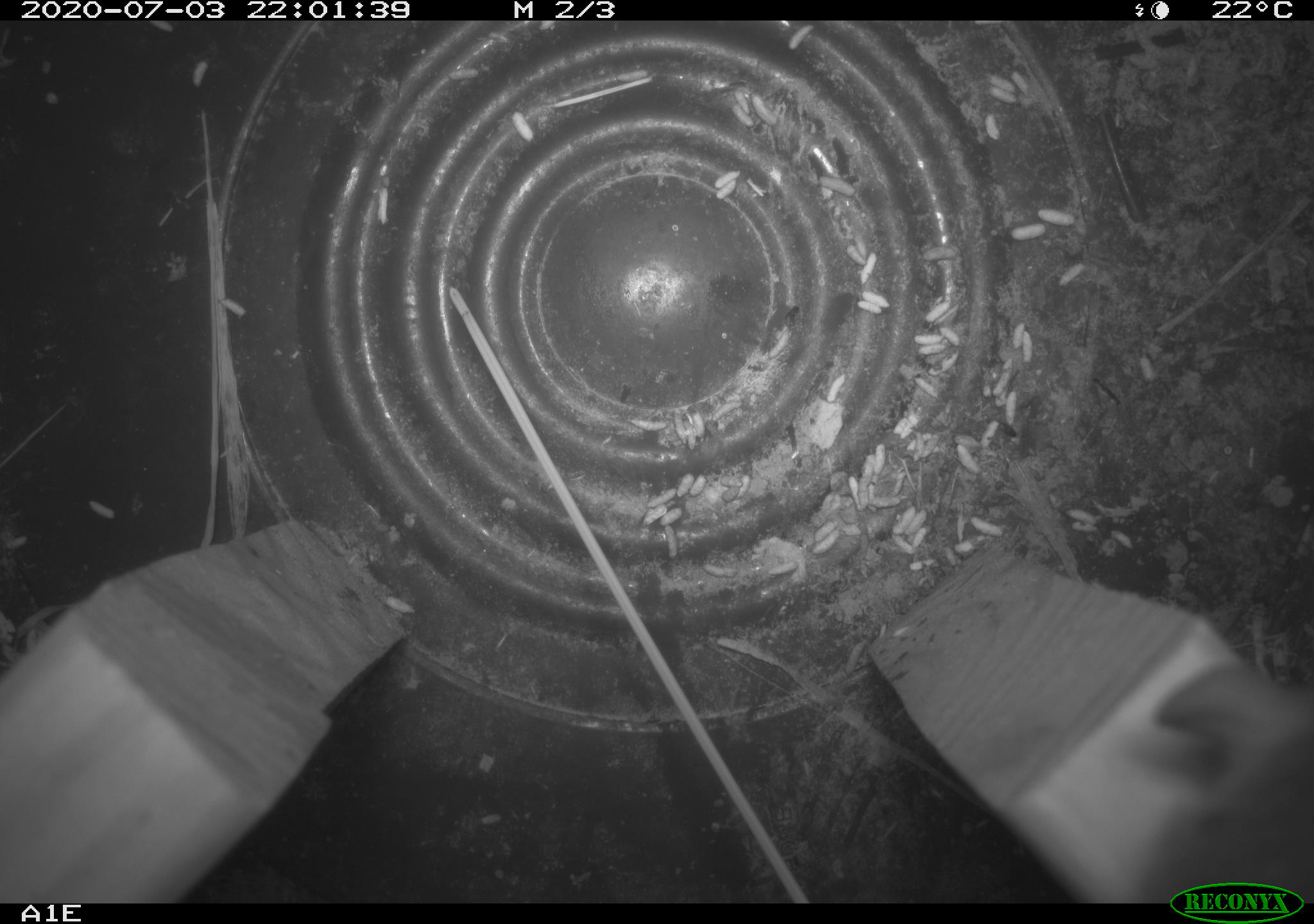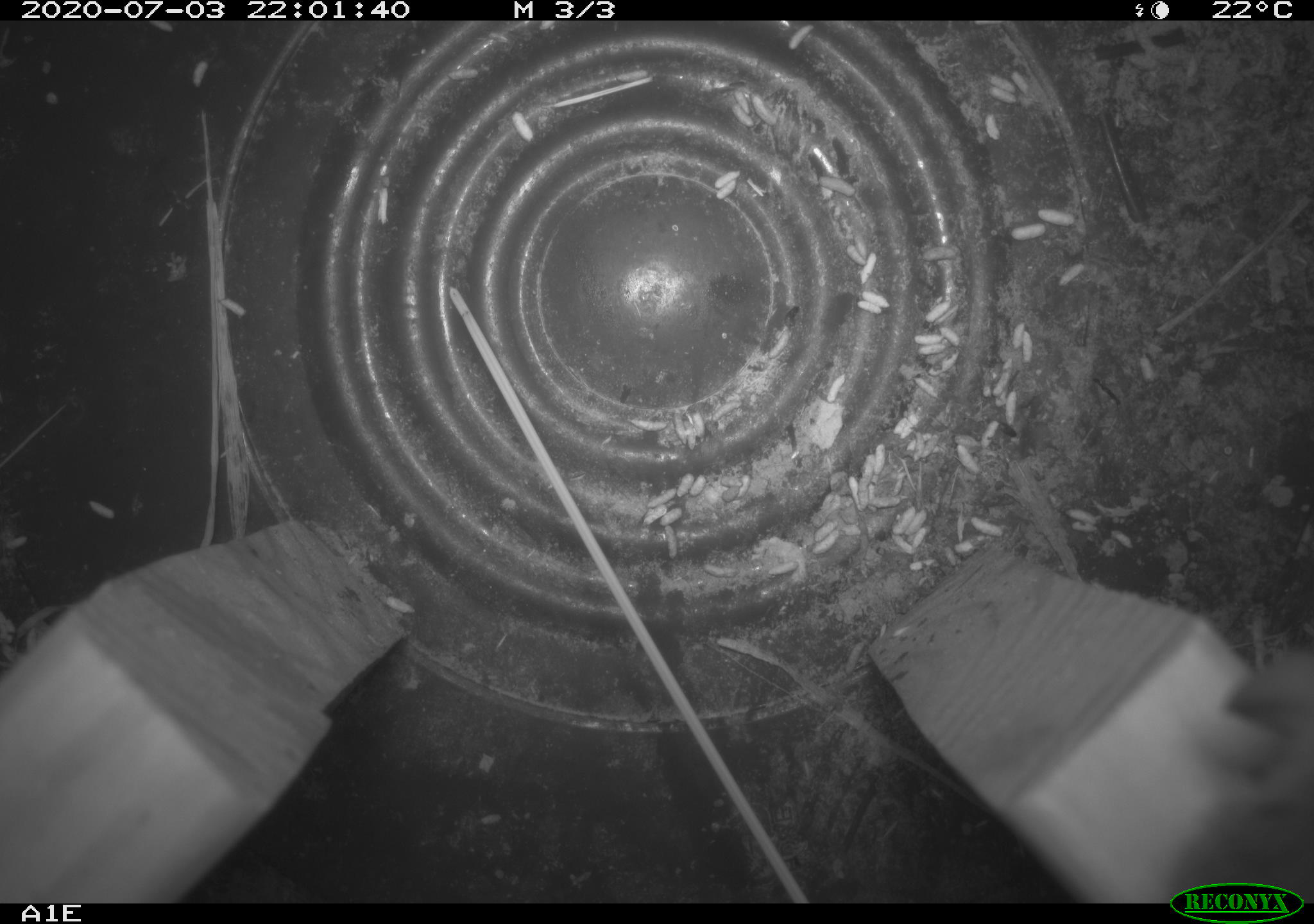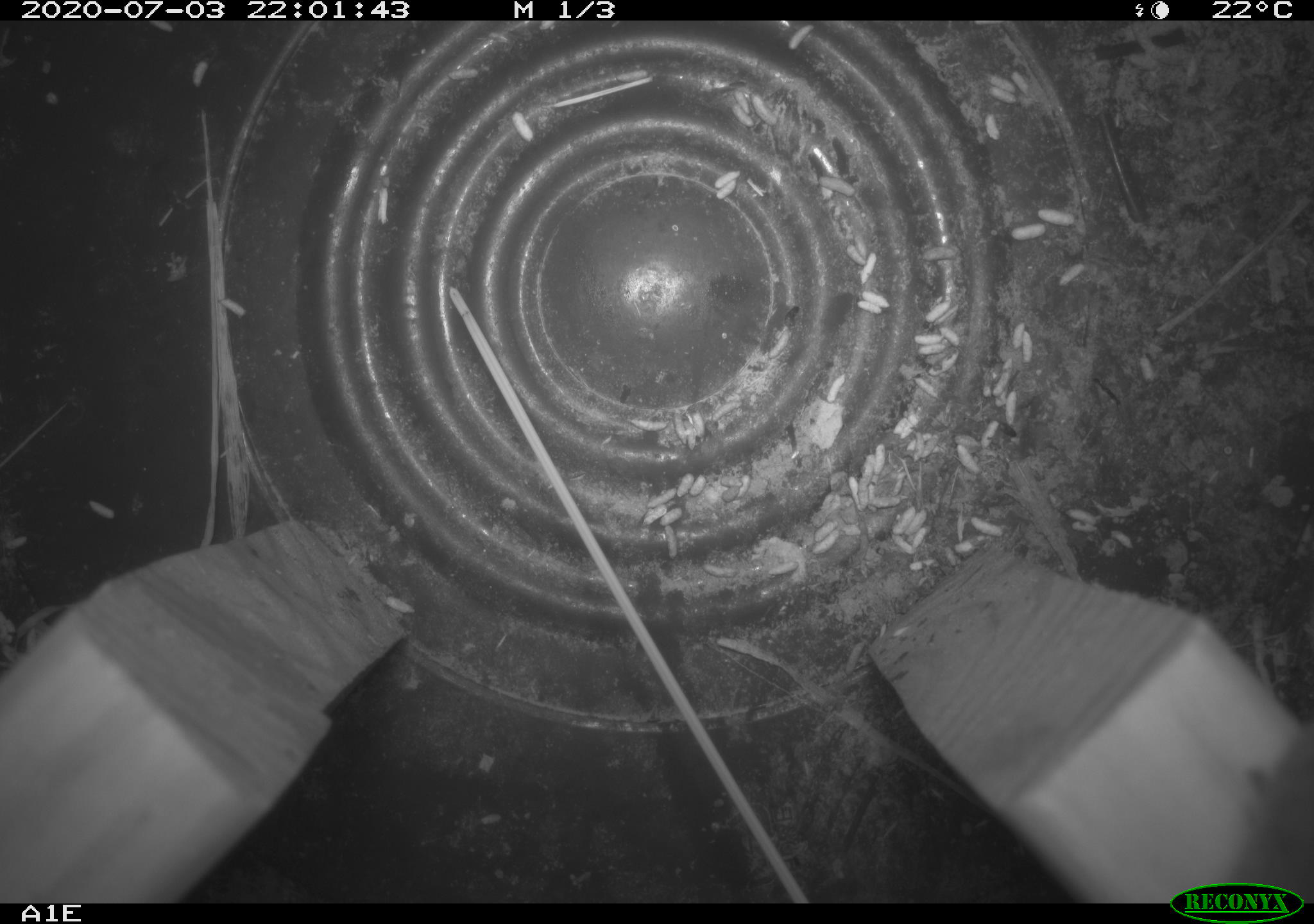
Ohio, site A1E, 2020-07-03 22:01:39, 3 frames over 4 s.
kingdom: Animalia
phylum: Chordata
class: Mammalia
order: Rodentia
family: Cricetidae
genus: Peromyscus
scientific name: Peromyscus leucopus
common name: white-footed mouse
White-footed mouse (Peromyscus leucopus).